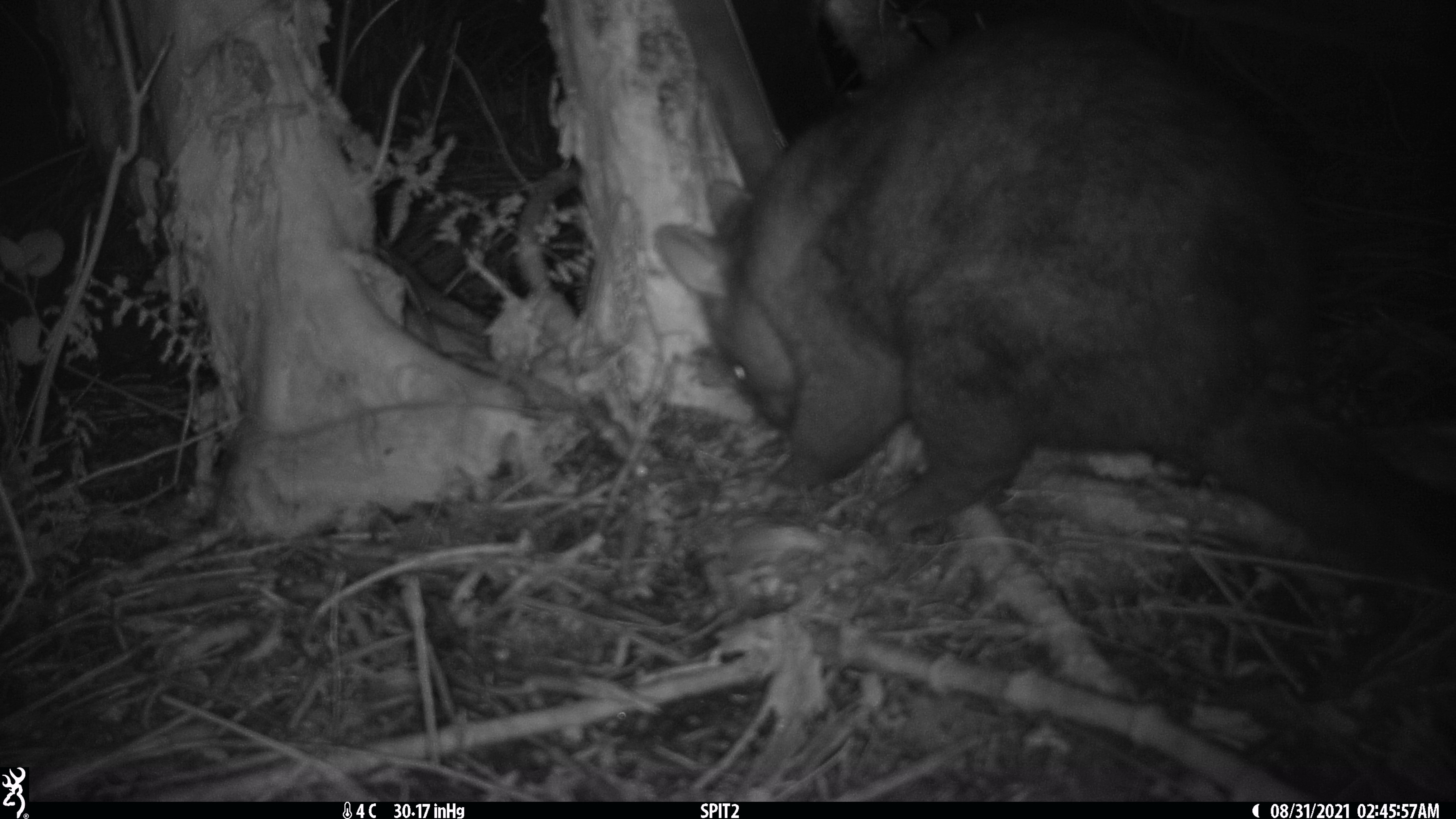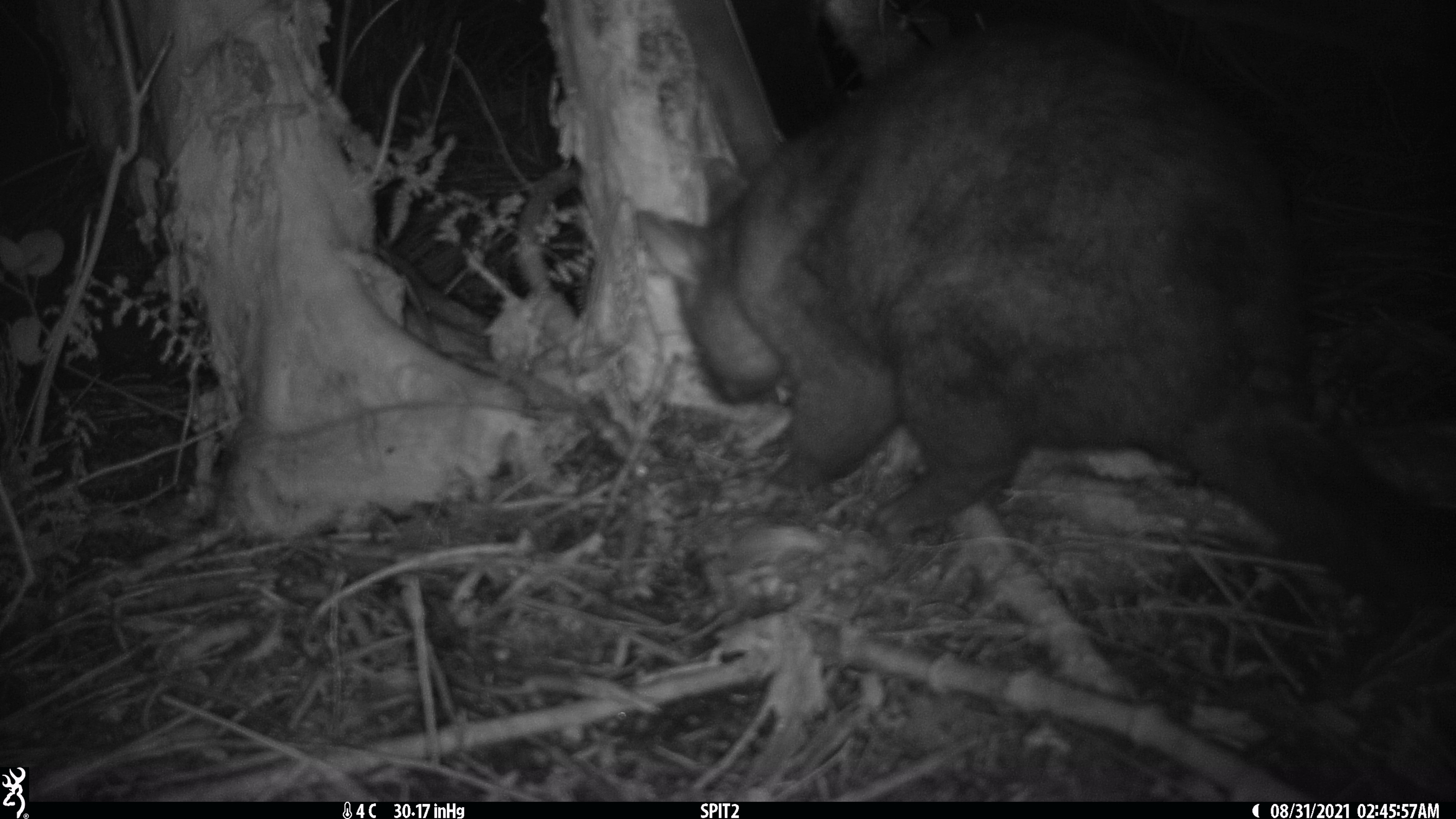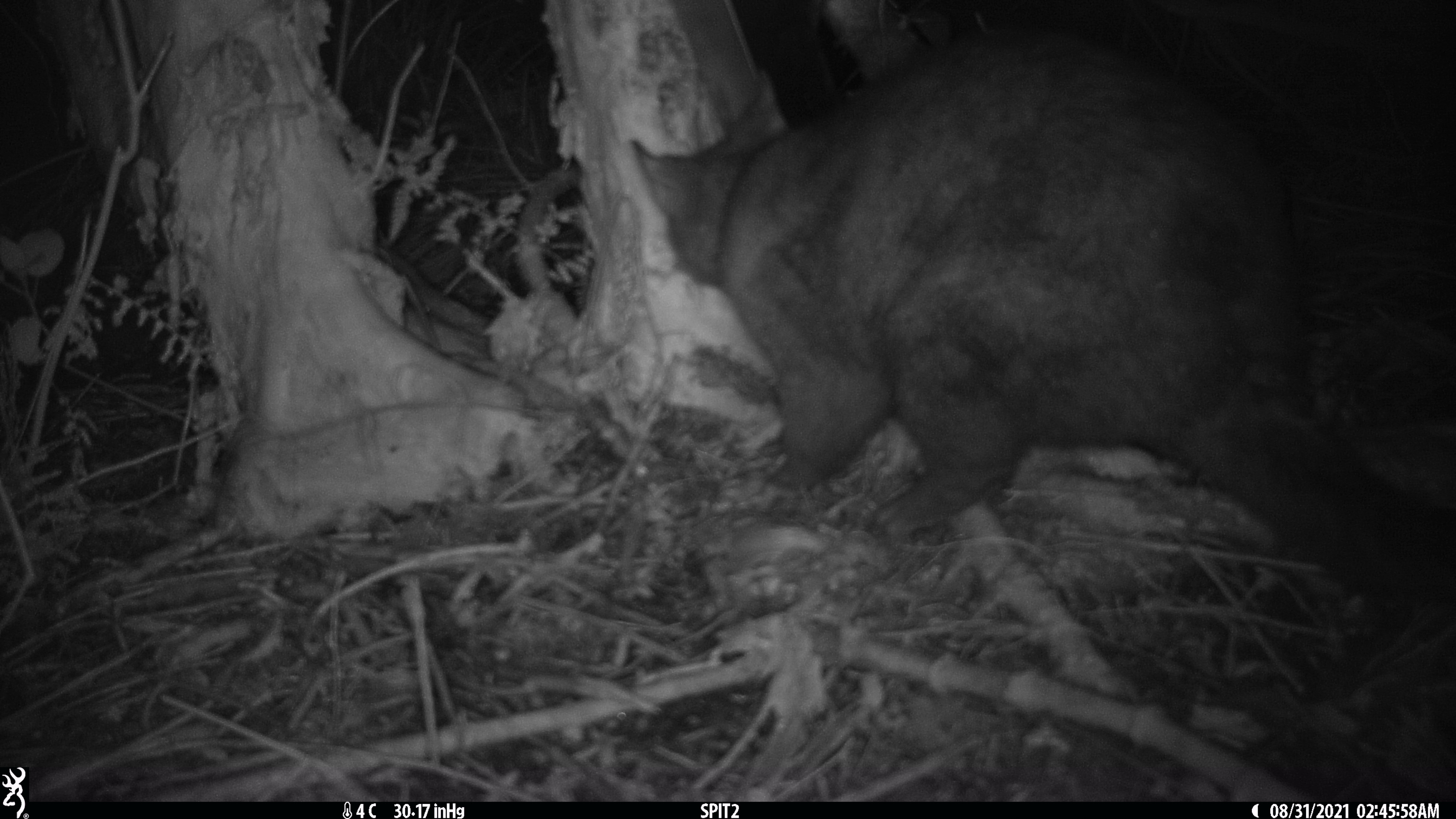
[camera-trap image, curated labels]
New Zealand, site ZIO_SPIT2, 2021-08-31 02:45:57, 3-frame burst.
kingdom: Animalia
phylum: Chordata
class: Mammalia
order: Diprotodontia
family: Phalangeridae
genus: Trichosurus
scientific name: Trichosurus vulpecula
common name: common brushtail possum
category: possum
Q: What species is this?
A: Possum (common brushtail possum) (Trichosurus vulpecula).